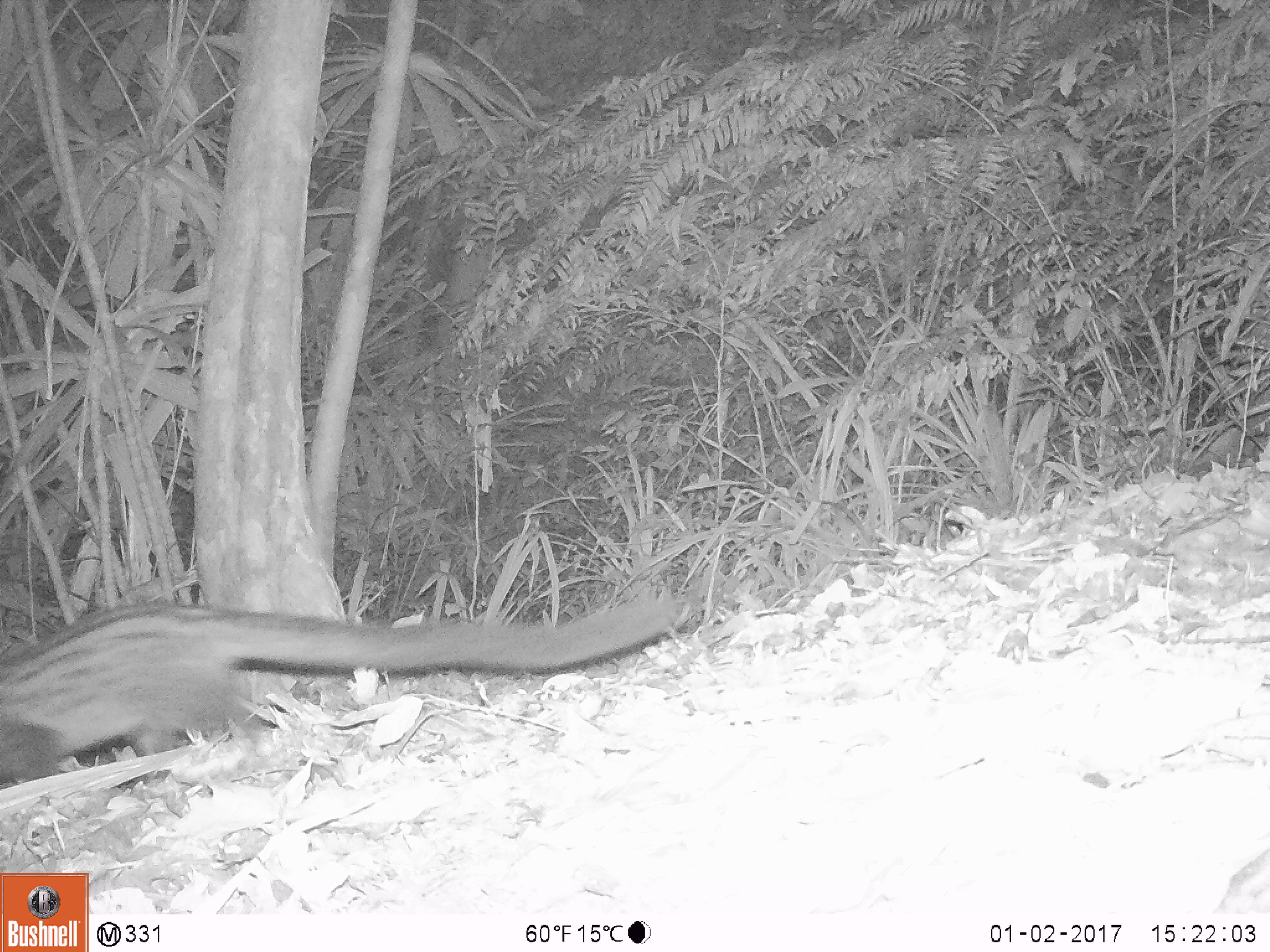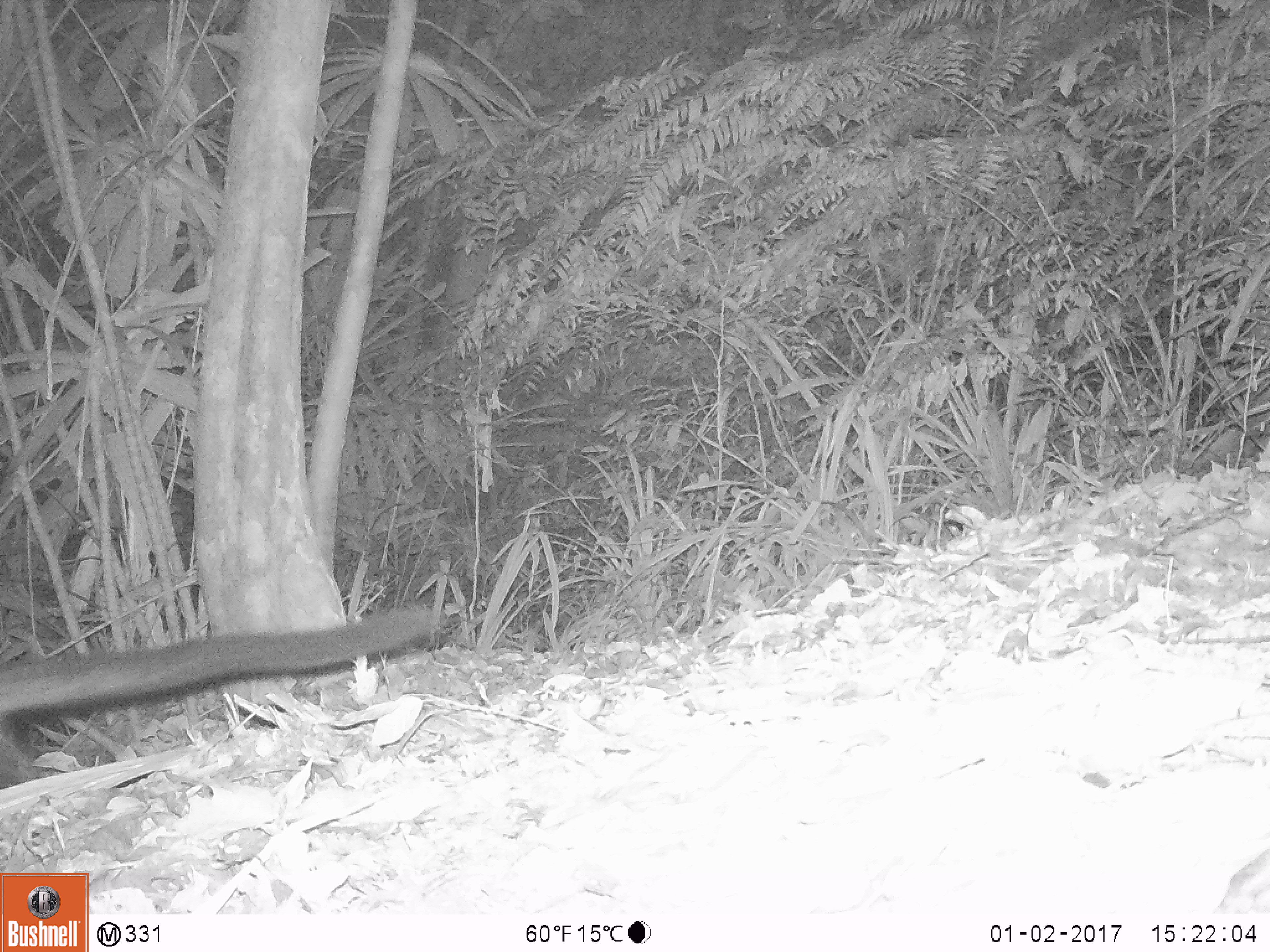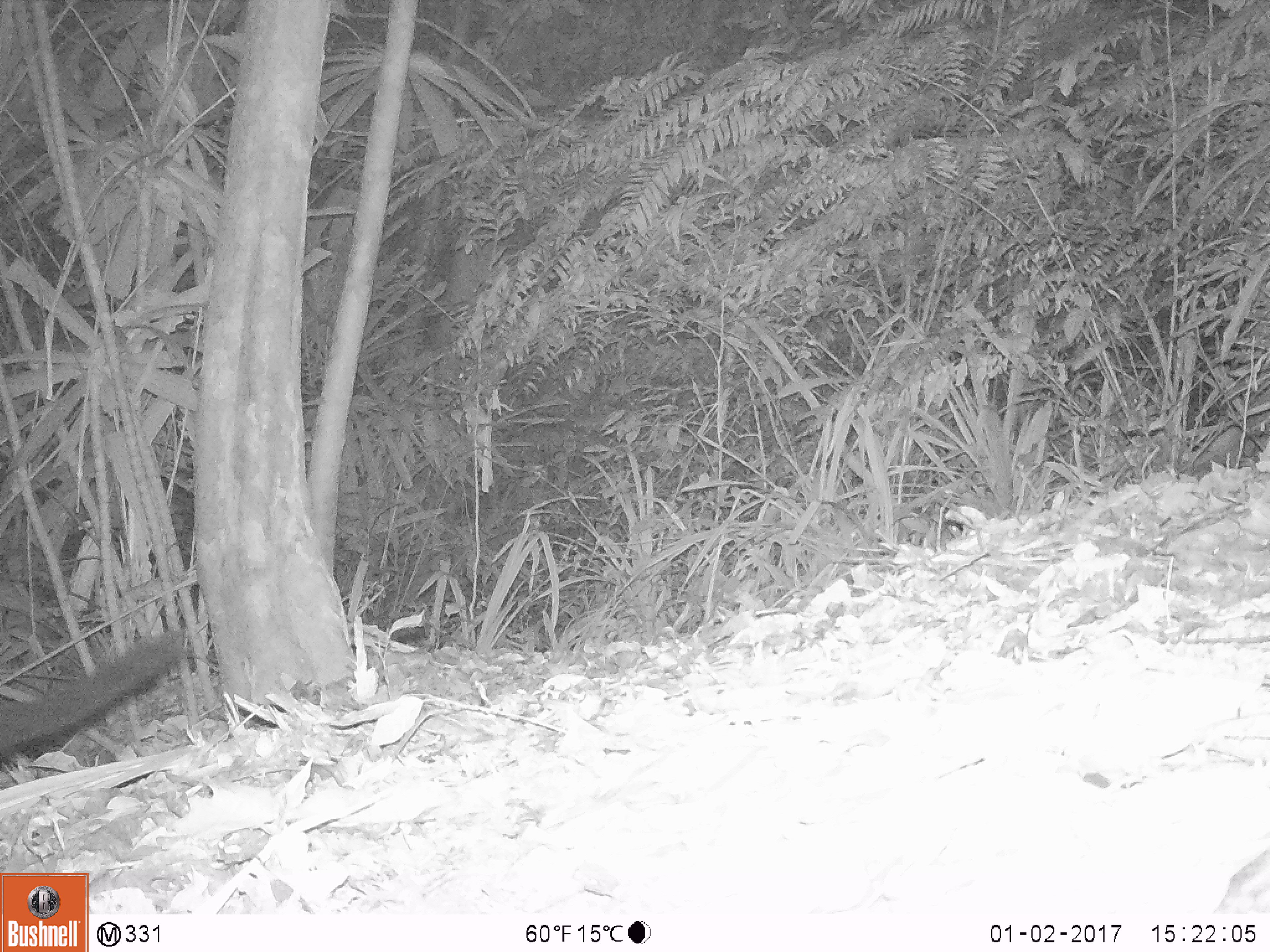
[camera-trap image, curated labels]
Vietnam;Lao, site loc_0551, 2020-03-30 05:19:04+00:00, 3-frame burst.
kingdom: Animalia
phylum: Chordata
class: Mammalia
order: Carnivora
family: Viverridae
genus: Paradoxurus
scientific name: Paradoxurus hermaphroditus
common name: common palm civet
Common palm civet (Paradoxurus hermaphroditus). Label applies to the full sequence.